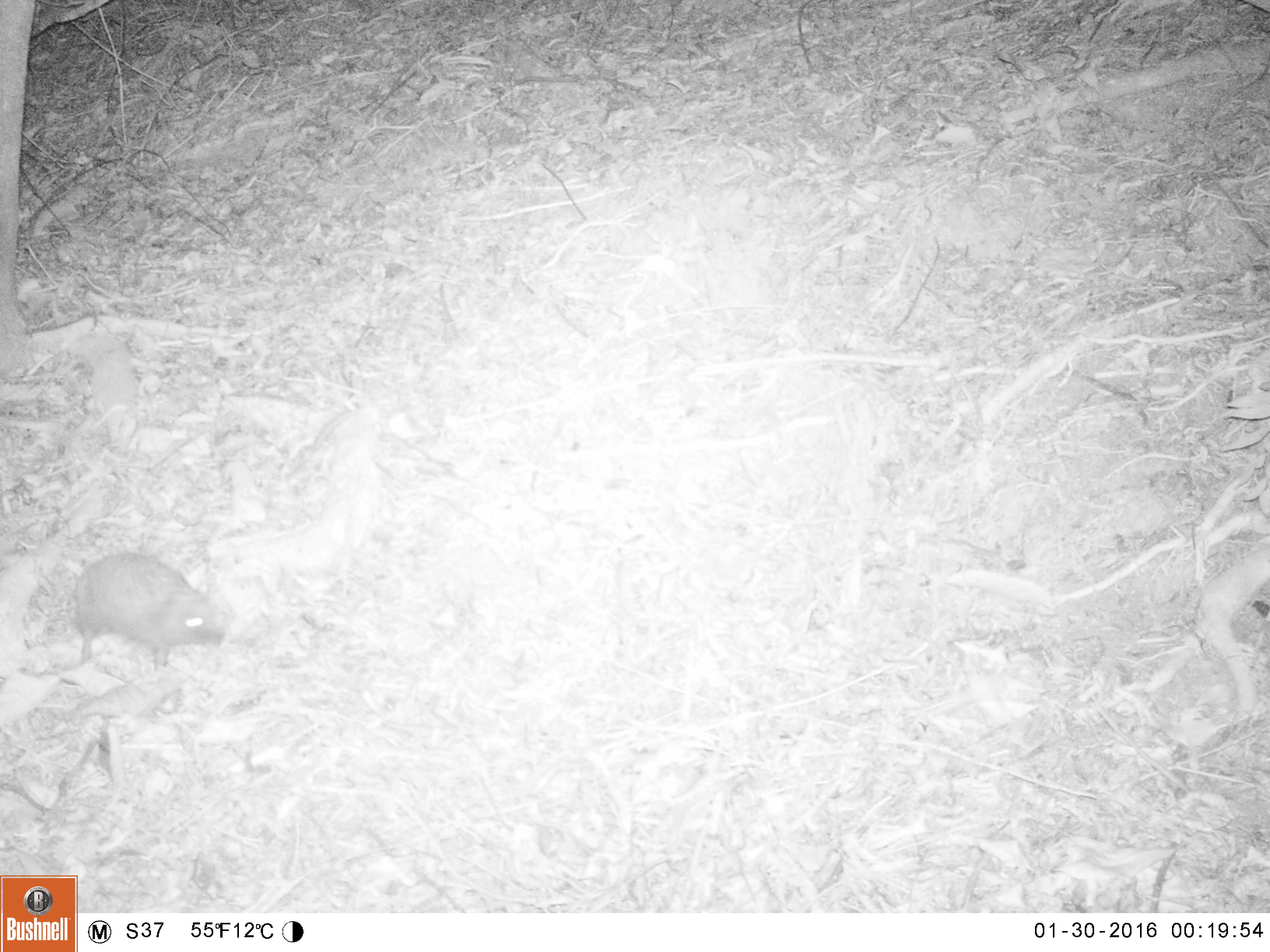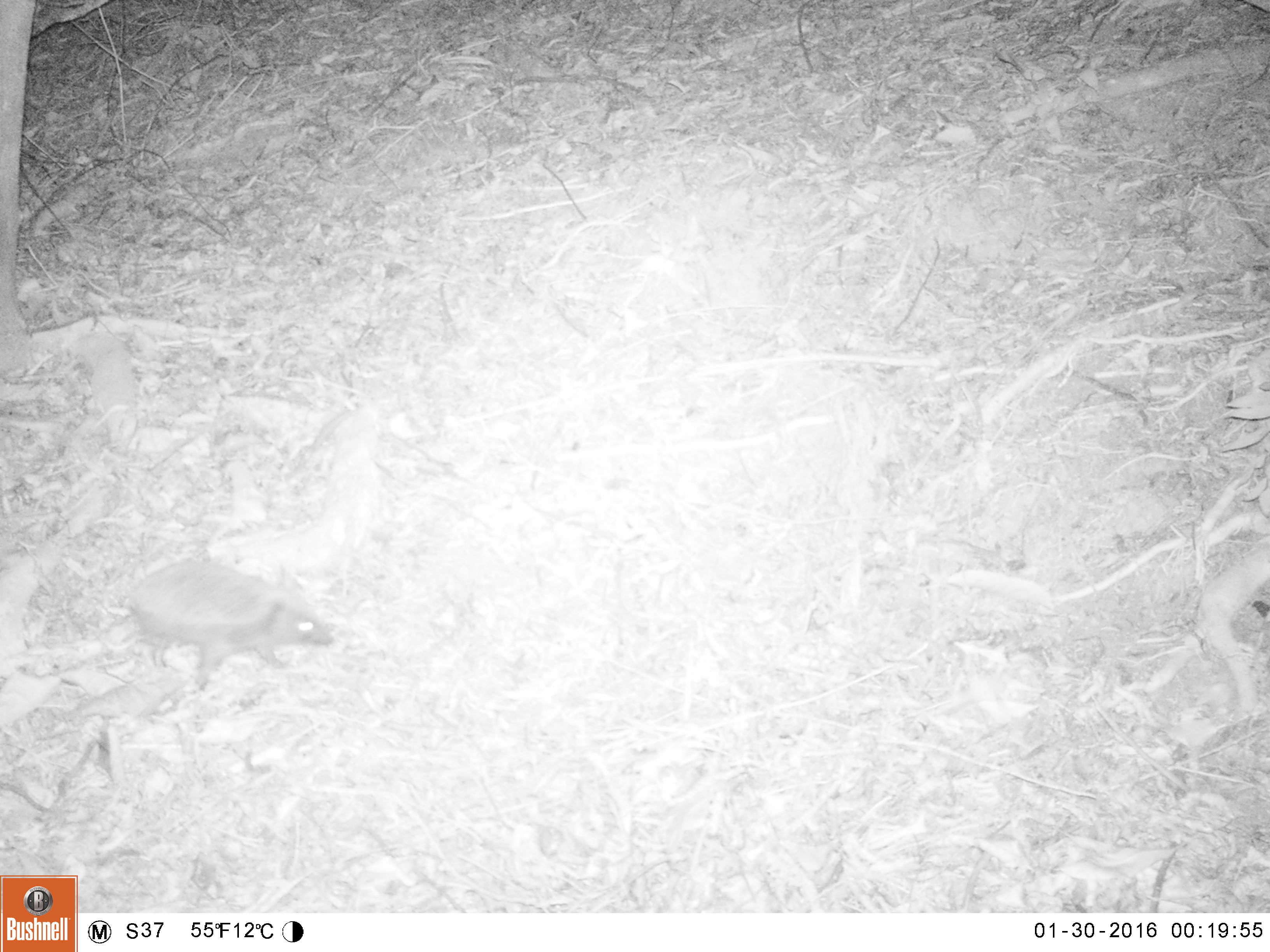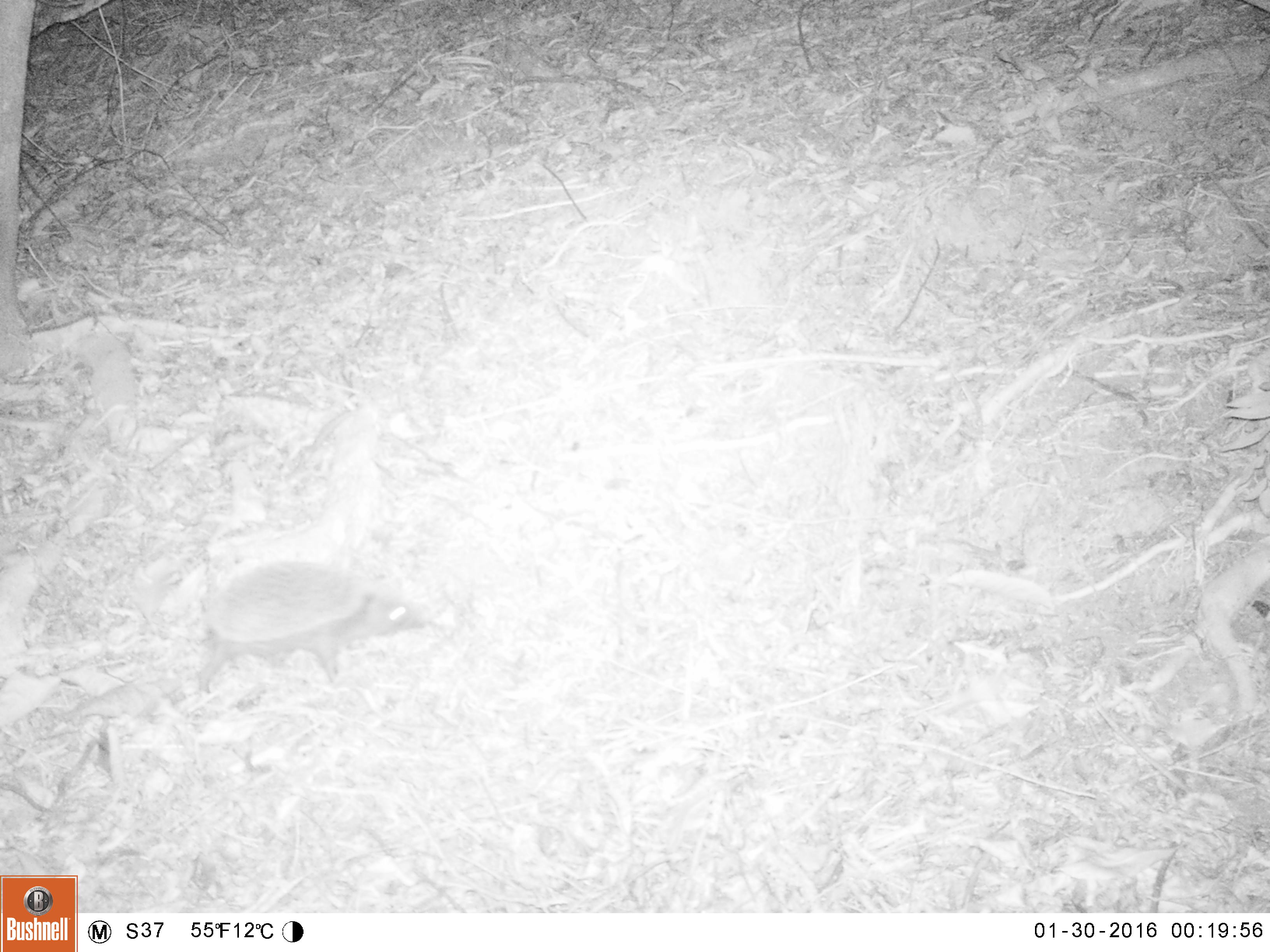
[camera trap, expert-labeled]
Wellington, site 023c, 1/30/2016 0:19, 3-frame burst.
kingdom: Animalia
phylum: Chordata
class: Mammalia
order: Eulipotyphla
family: Erinaceidae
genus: Erinaceus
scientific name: Erinaceus europaeus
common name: hedgehog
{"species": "hedgehog (Erinaceus europaeus)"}